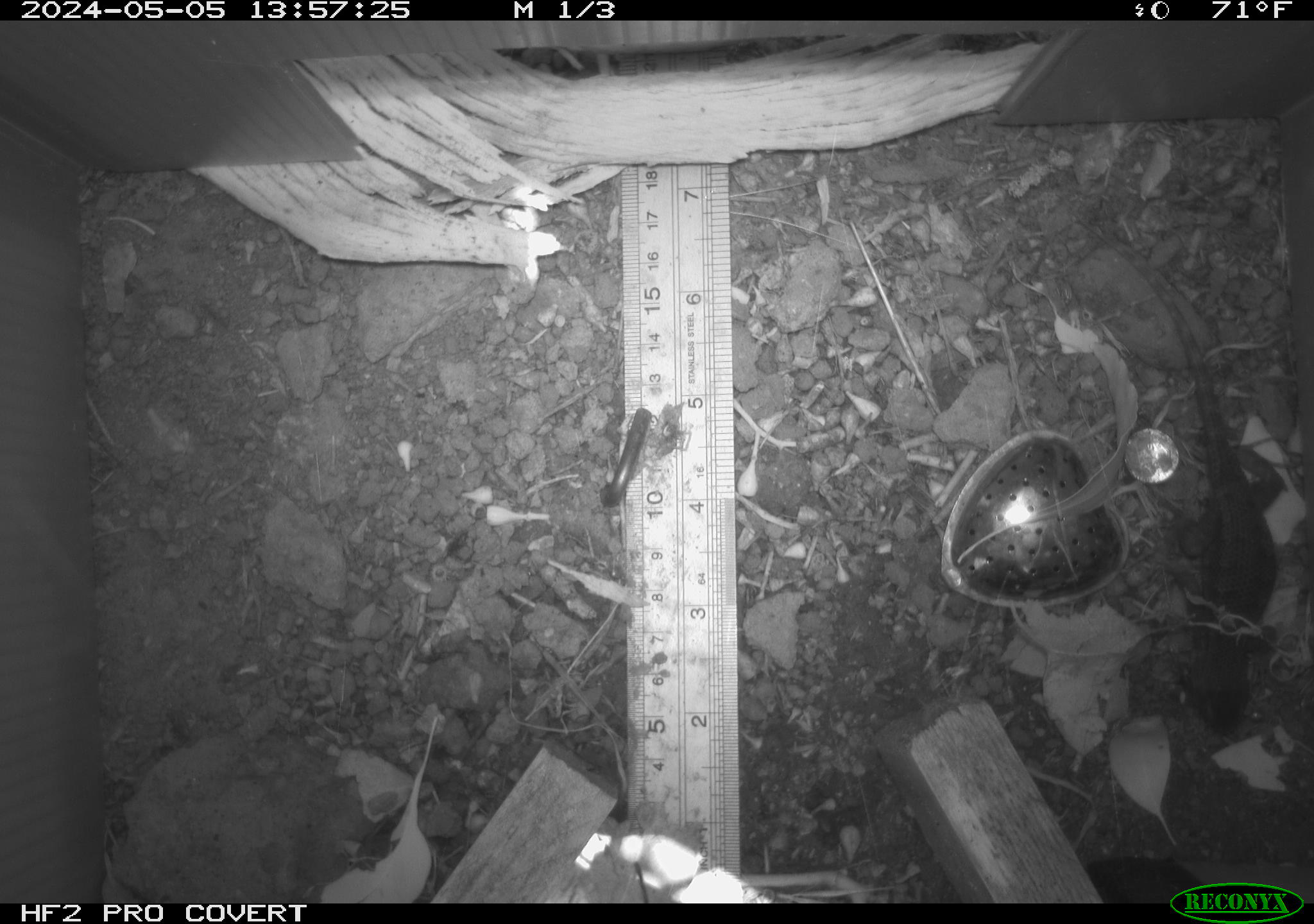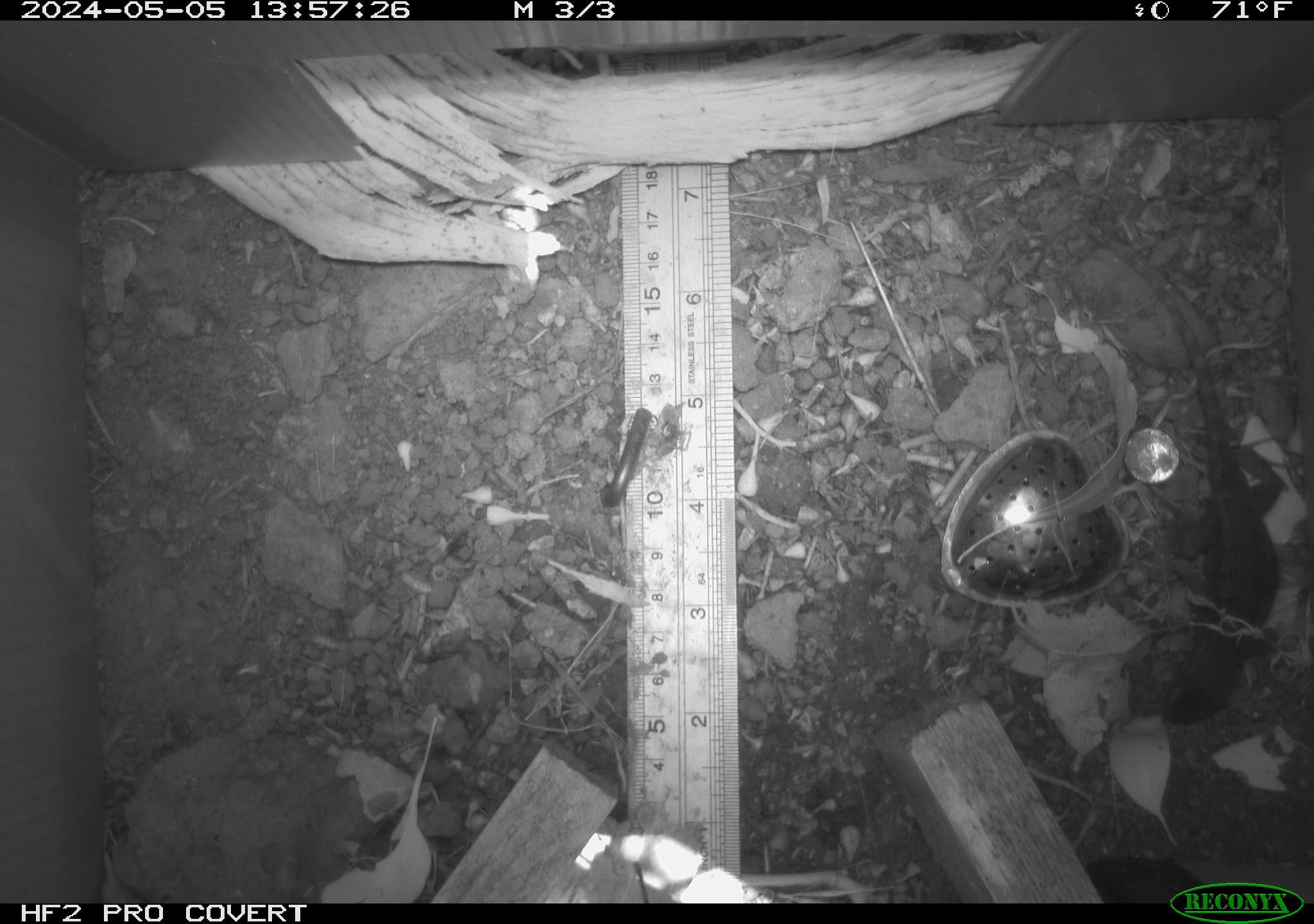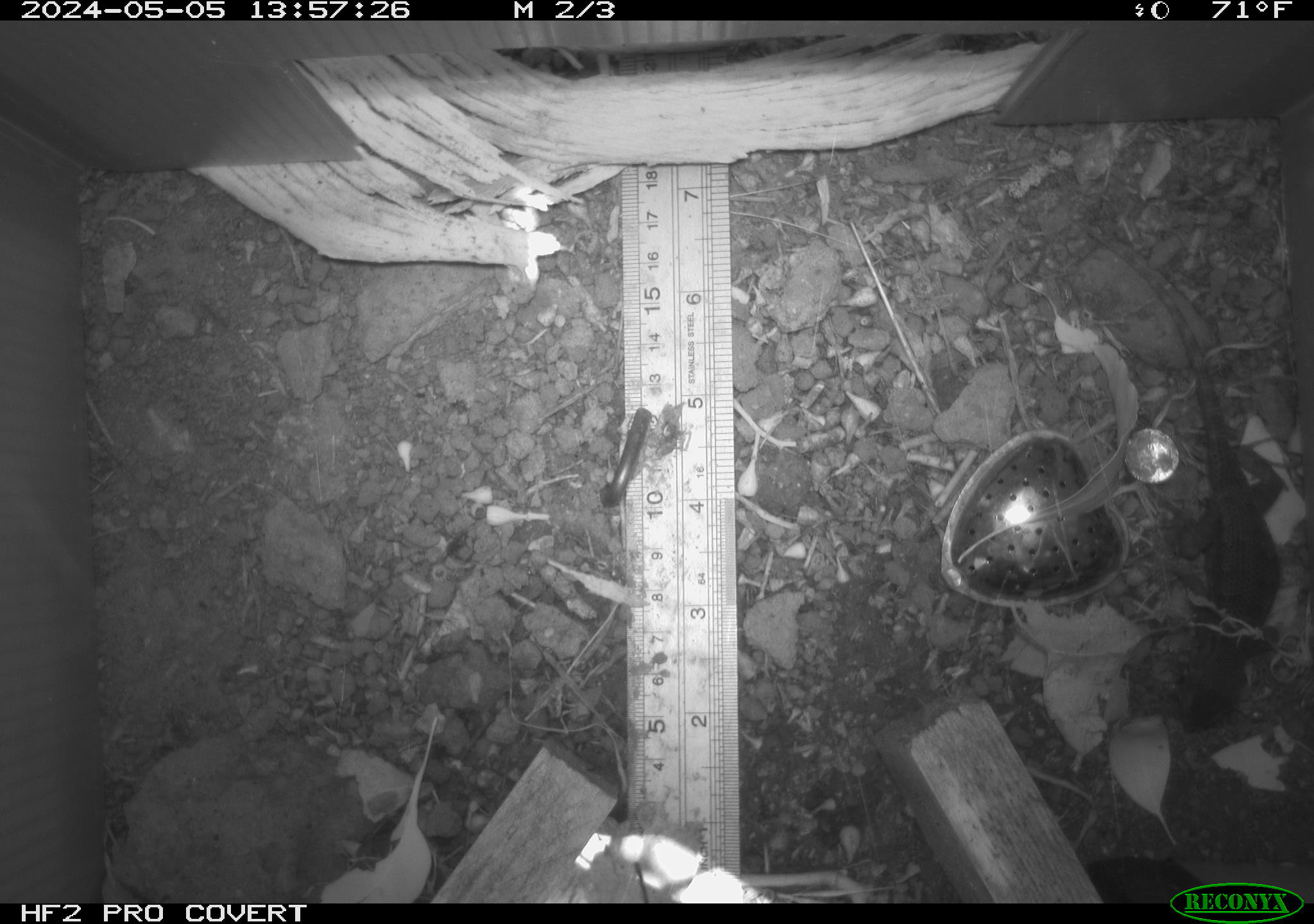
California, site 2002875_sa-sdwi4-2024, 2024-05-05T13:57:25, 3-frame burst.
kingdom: Animalia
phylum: Chordata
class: Reptilia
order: Squamata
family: Phrynosomatidae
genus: Sceloporus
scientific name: Sceloporus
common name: spiny lizards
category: sceloporus species